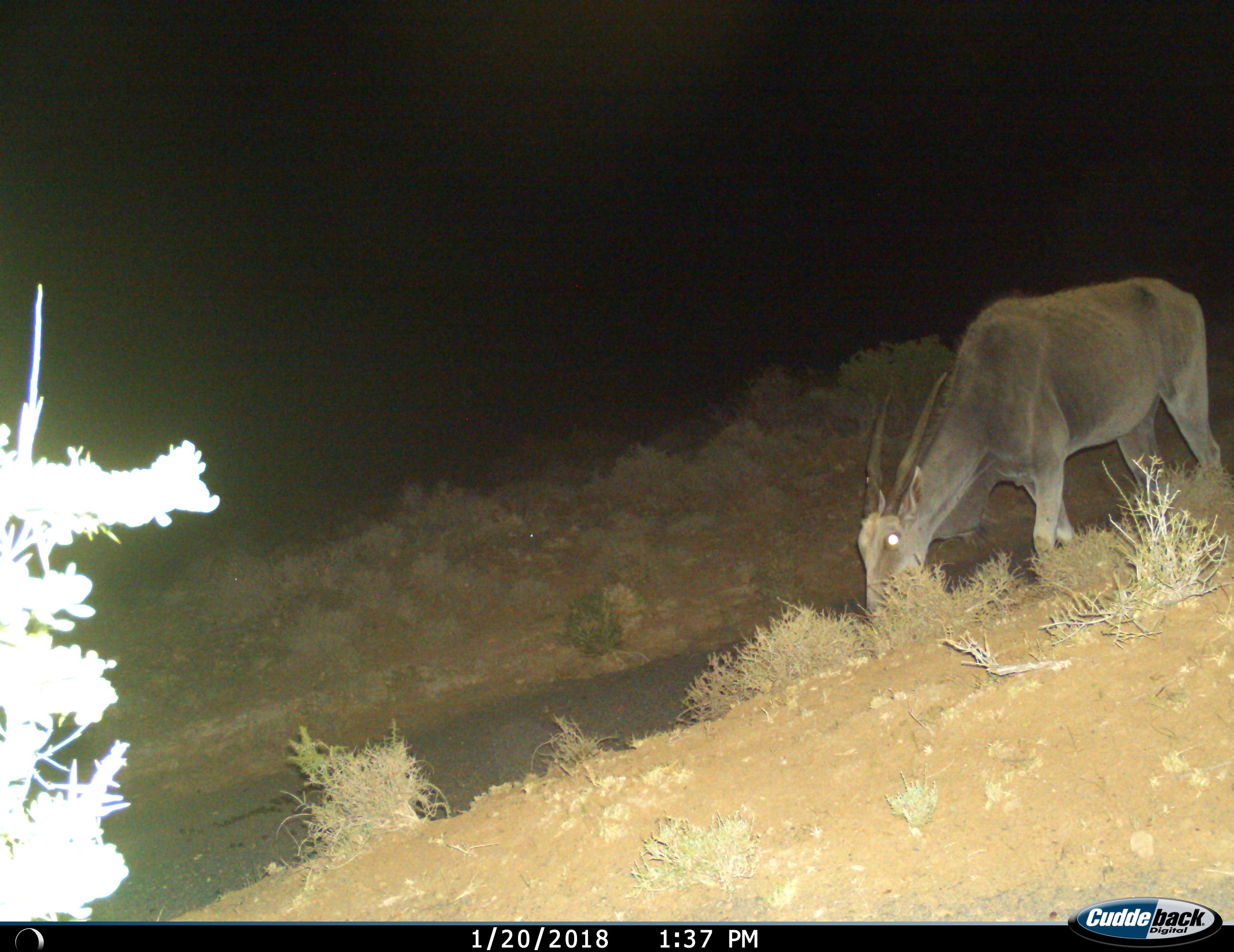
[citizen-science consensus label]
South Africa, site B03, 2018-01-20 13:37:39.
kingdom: Animalia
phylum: Chordata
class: Mammalia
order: Artiodactyla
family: Bovidae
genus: Tragelaphus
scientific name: Tragelaphus oryx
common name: eland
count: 1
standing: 20%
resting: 0%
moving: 20%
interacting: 0%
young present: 0%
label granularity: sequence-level